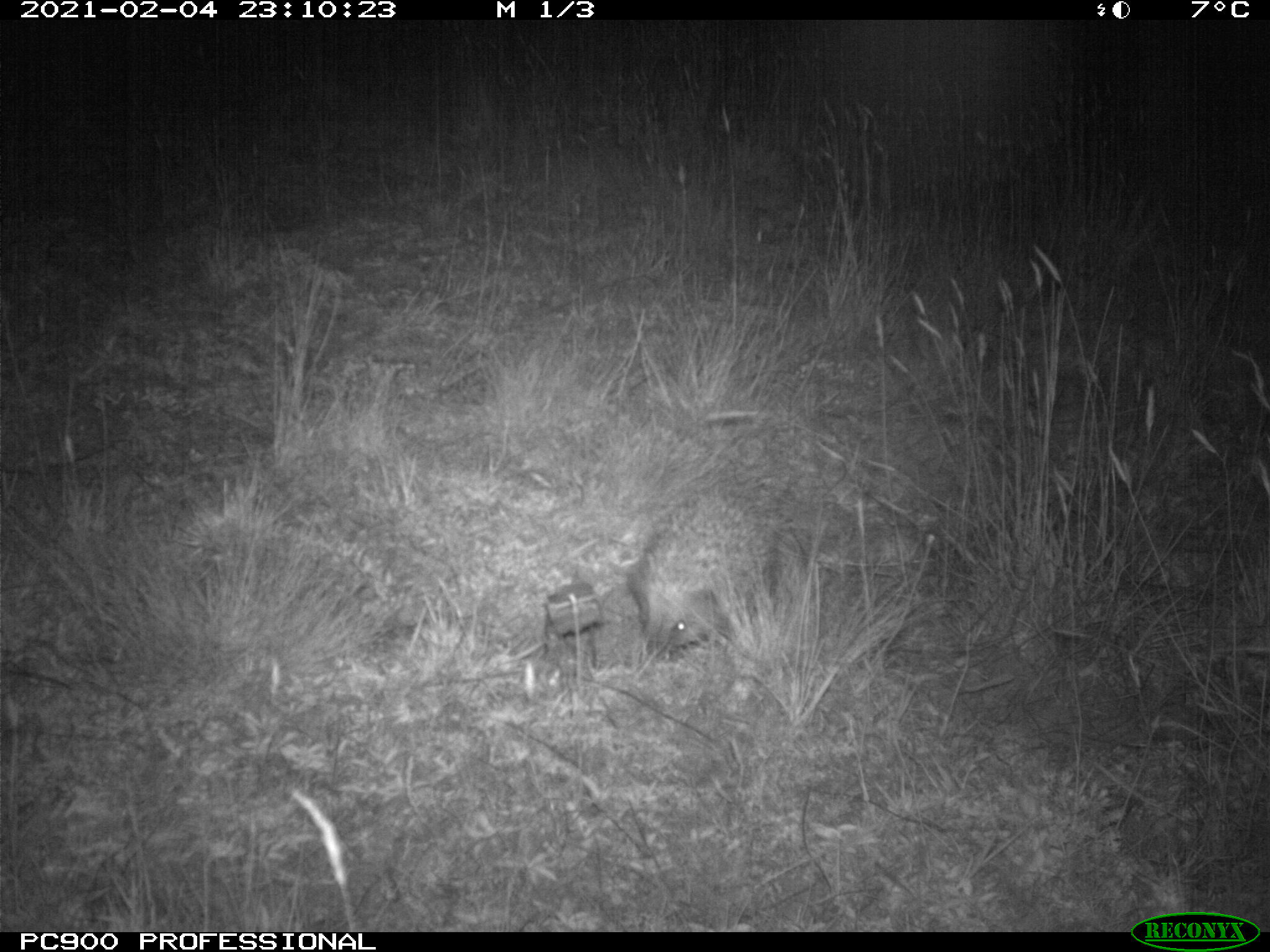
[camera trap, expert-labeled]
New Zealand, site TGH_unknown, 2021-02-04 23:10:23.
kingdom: Animalia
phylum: Chordata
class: Mammalia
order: Eulipotyphla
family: Erinaceidae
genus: Erinaceus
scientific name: Erinaceus europaeus europaeus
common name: european hedgehog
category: hedgehog